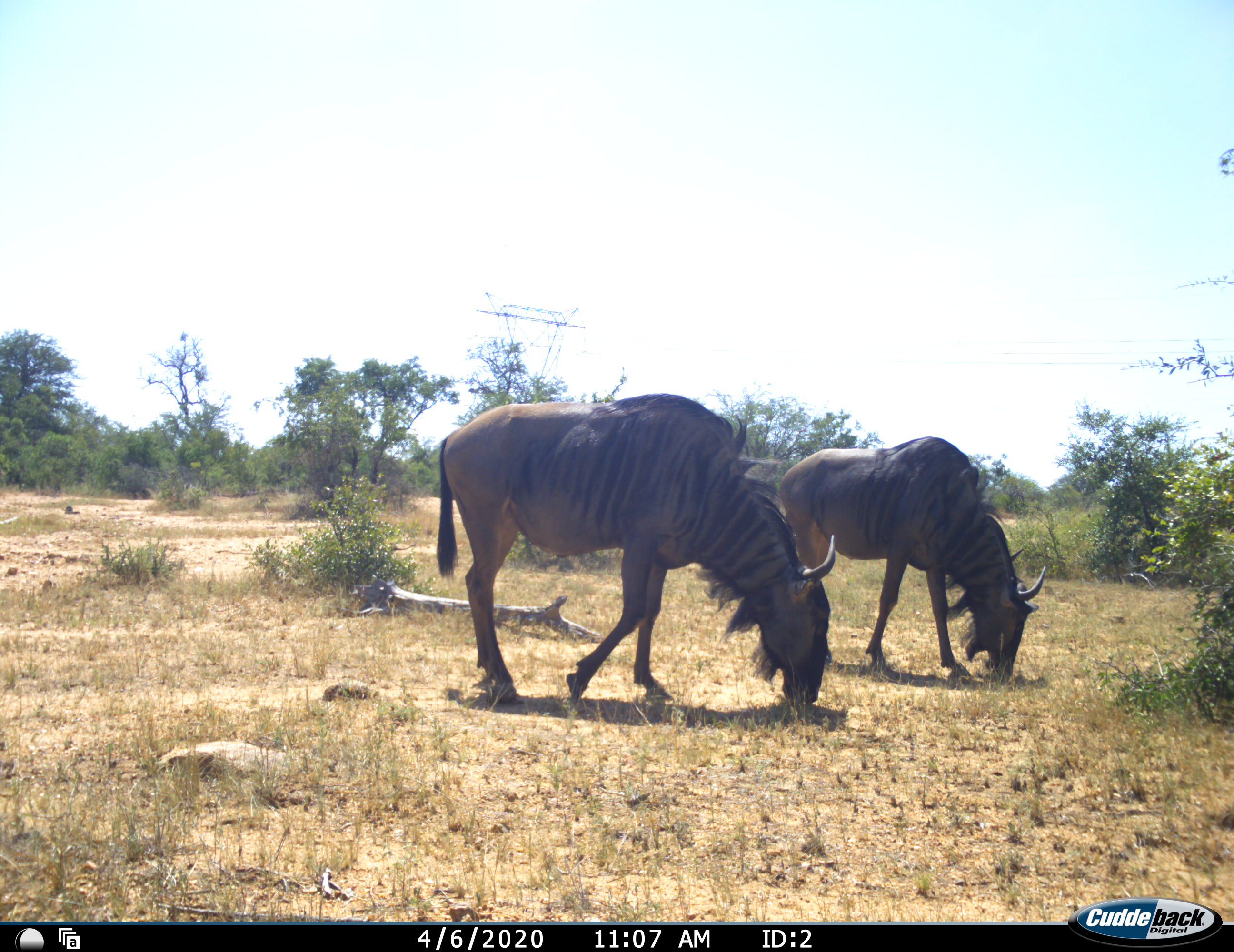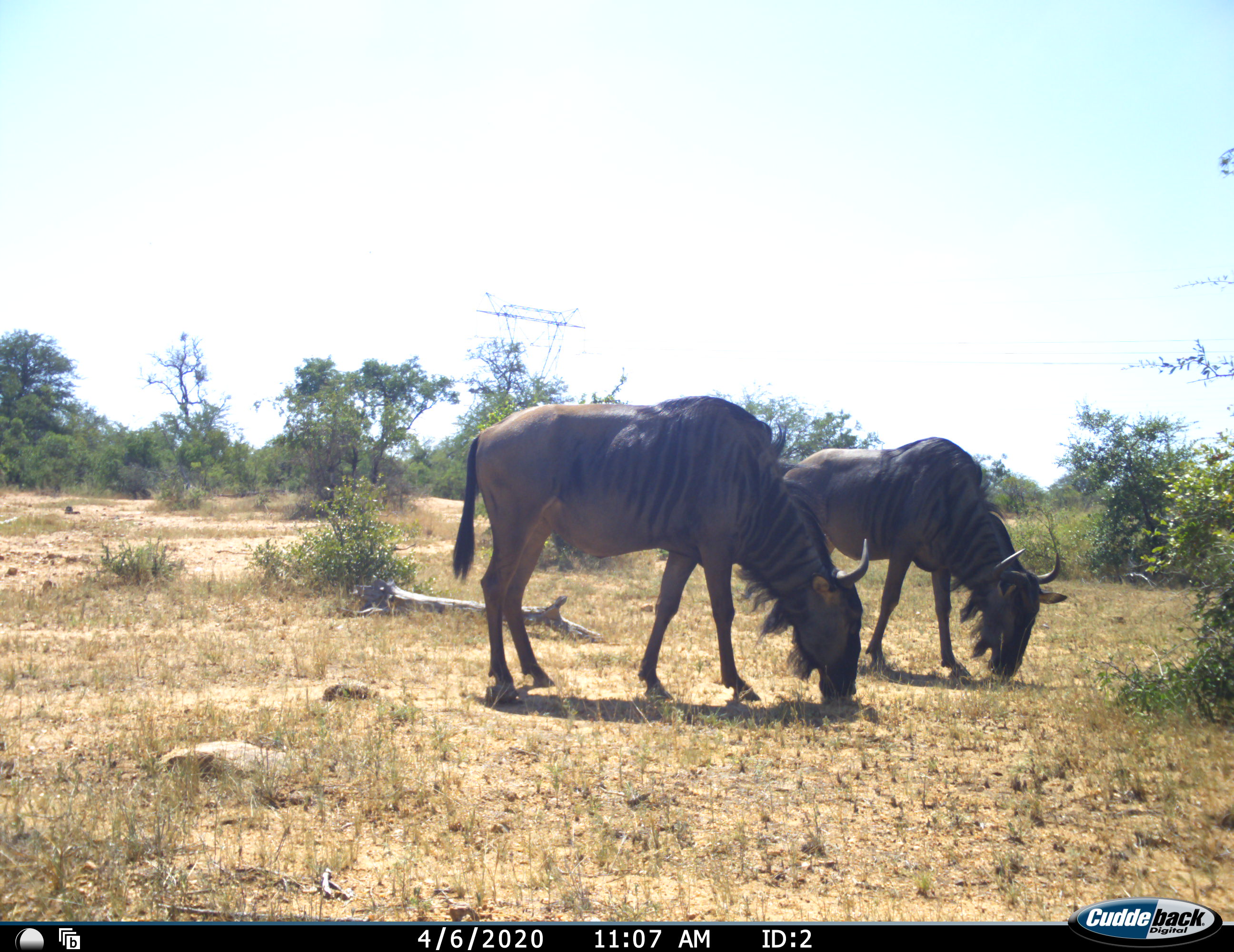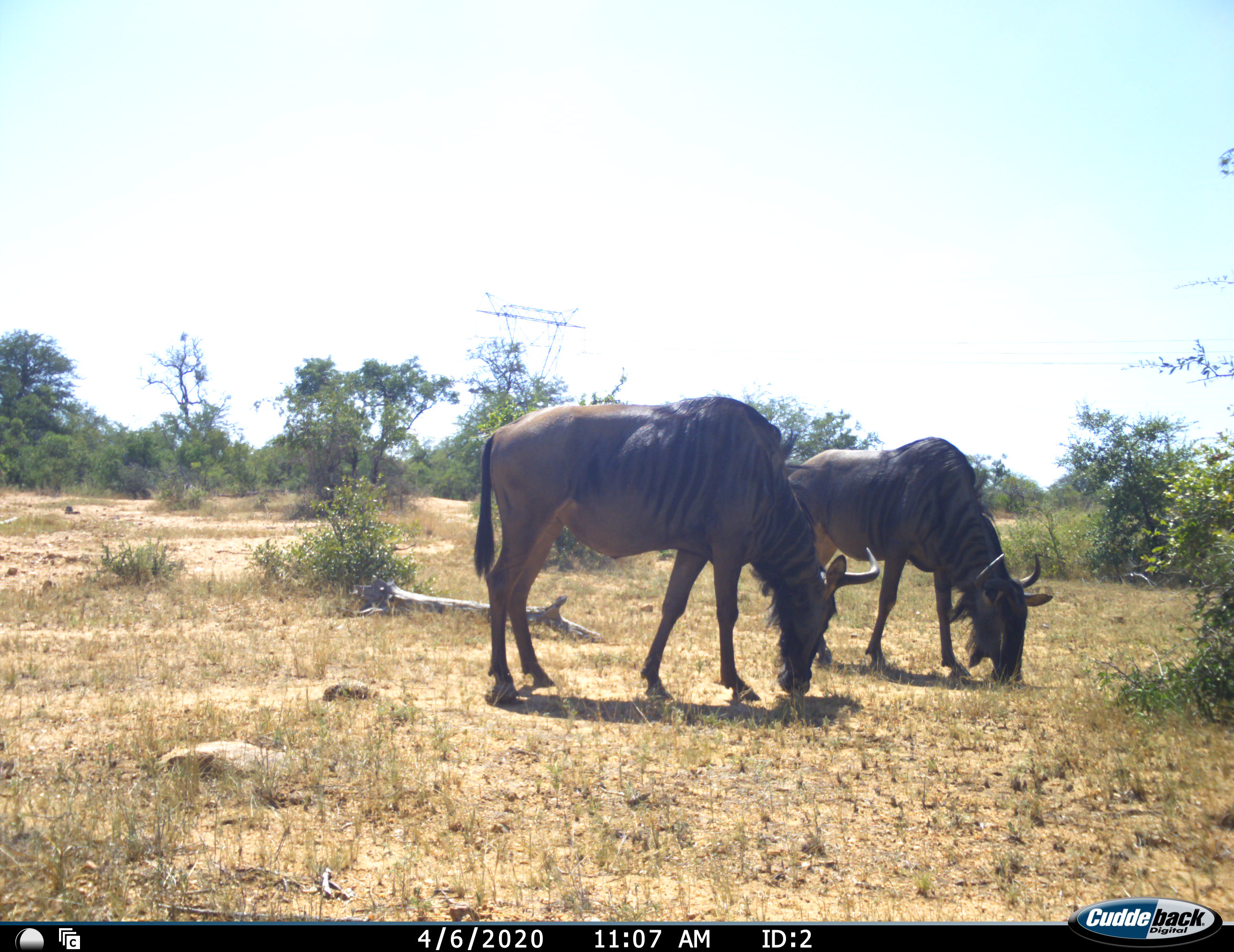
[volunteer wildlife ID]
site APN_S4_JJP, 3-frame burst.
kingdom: Animalia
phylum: Chordata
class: Mammalia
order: Artiodactyla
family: Bovidae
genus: Connochaetes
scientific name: Connochaetes taurinus taurinus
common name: blue wildebeest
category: wildebeestblue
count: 2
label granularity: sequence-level